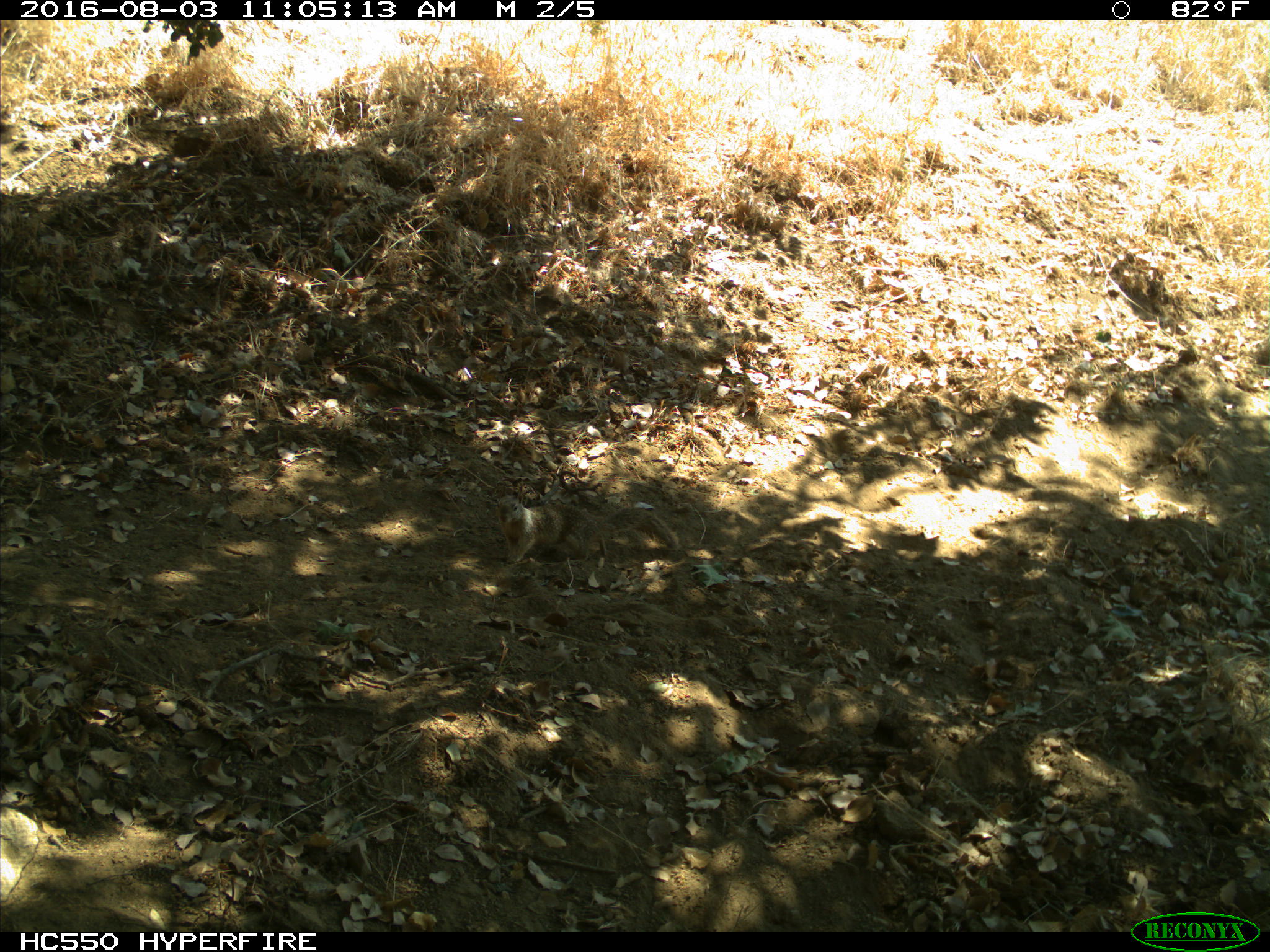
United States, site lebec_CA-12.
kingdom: Animalia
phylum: Chordata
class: Mammalia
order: Rodentia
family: Sciuridae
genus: Otospermophilus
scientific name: Otospermophilus beecheyi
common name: california ground squirrel